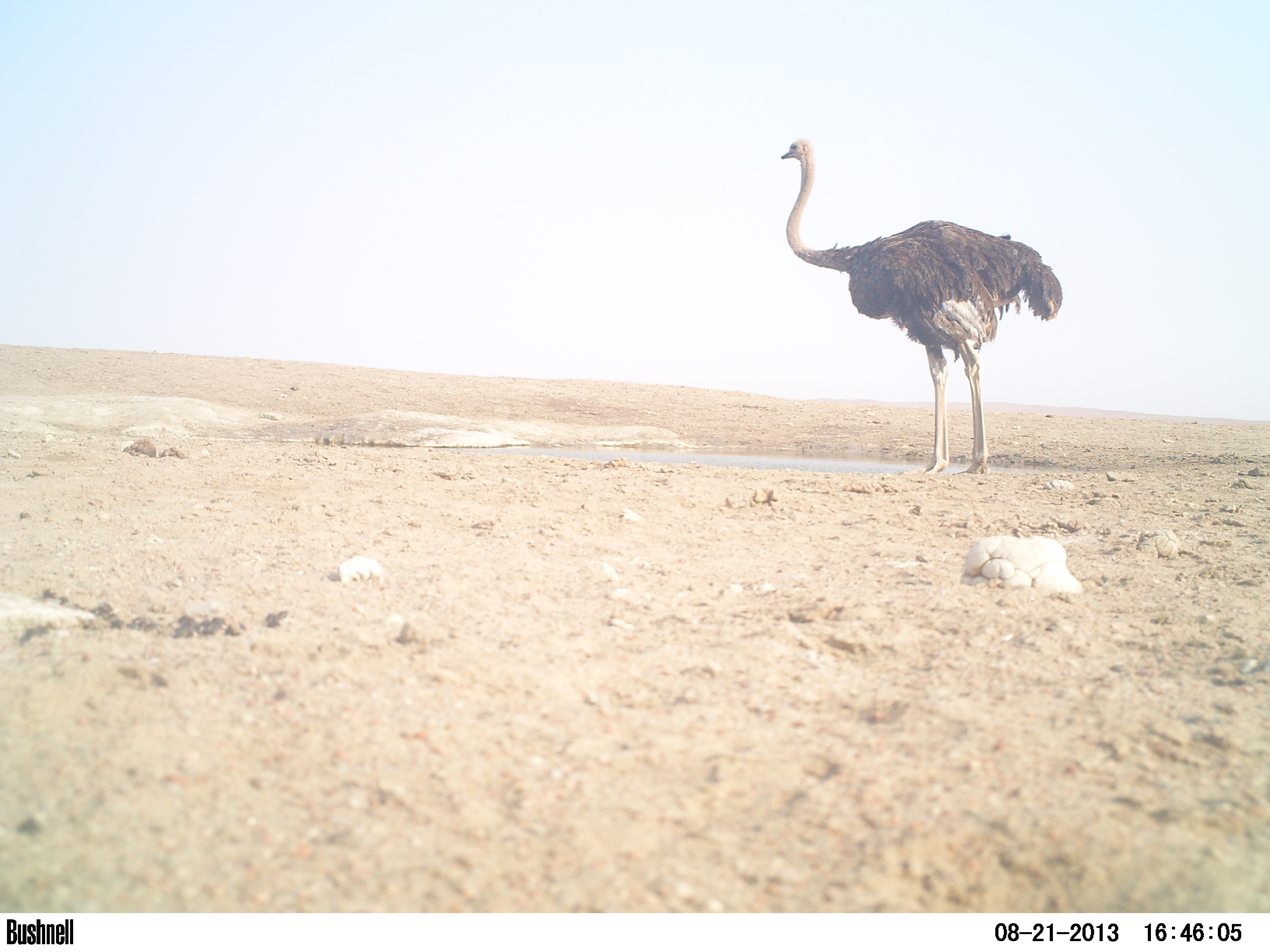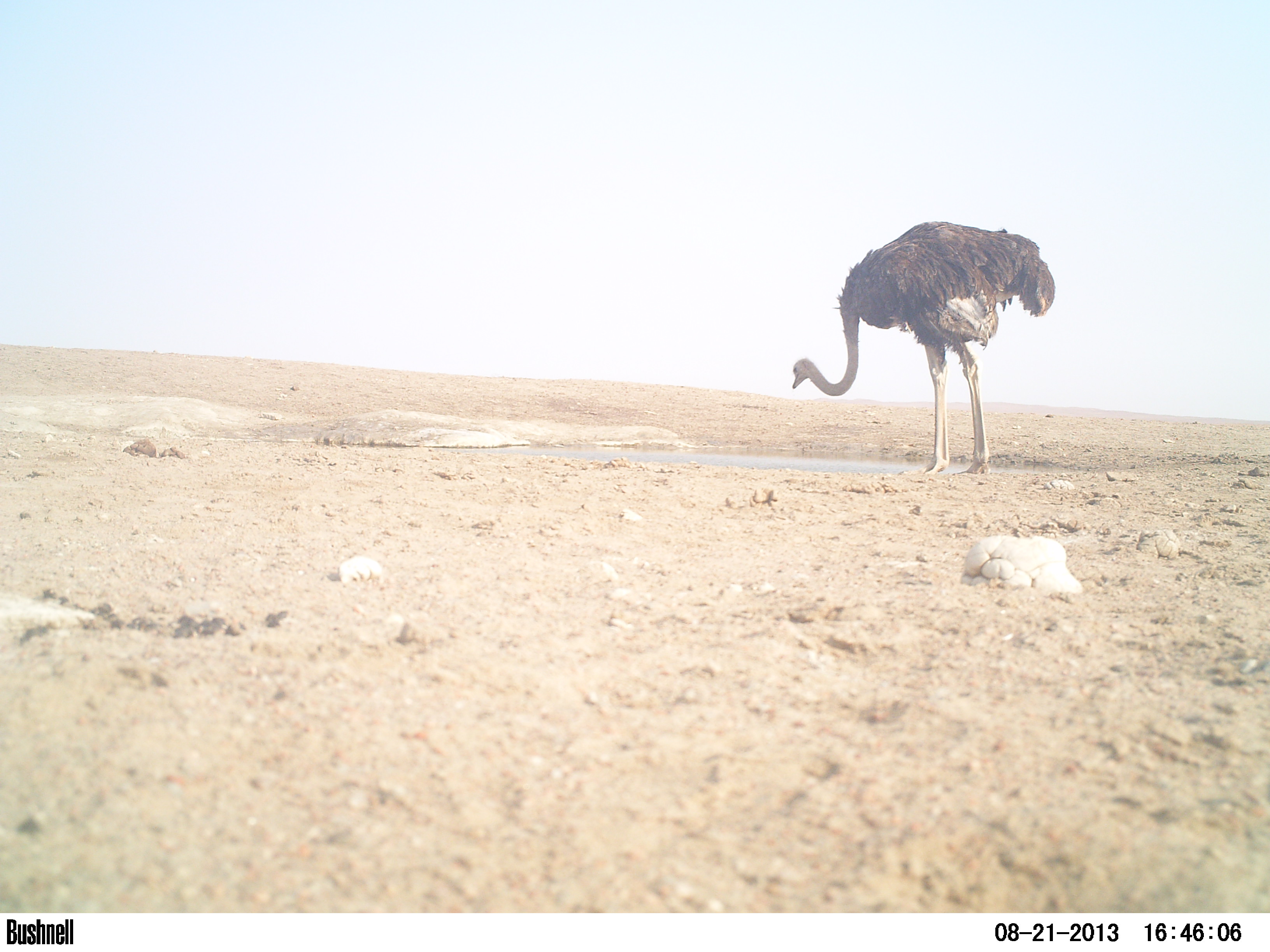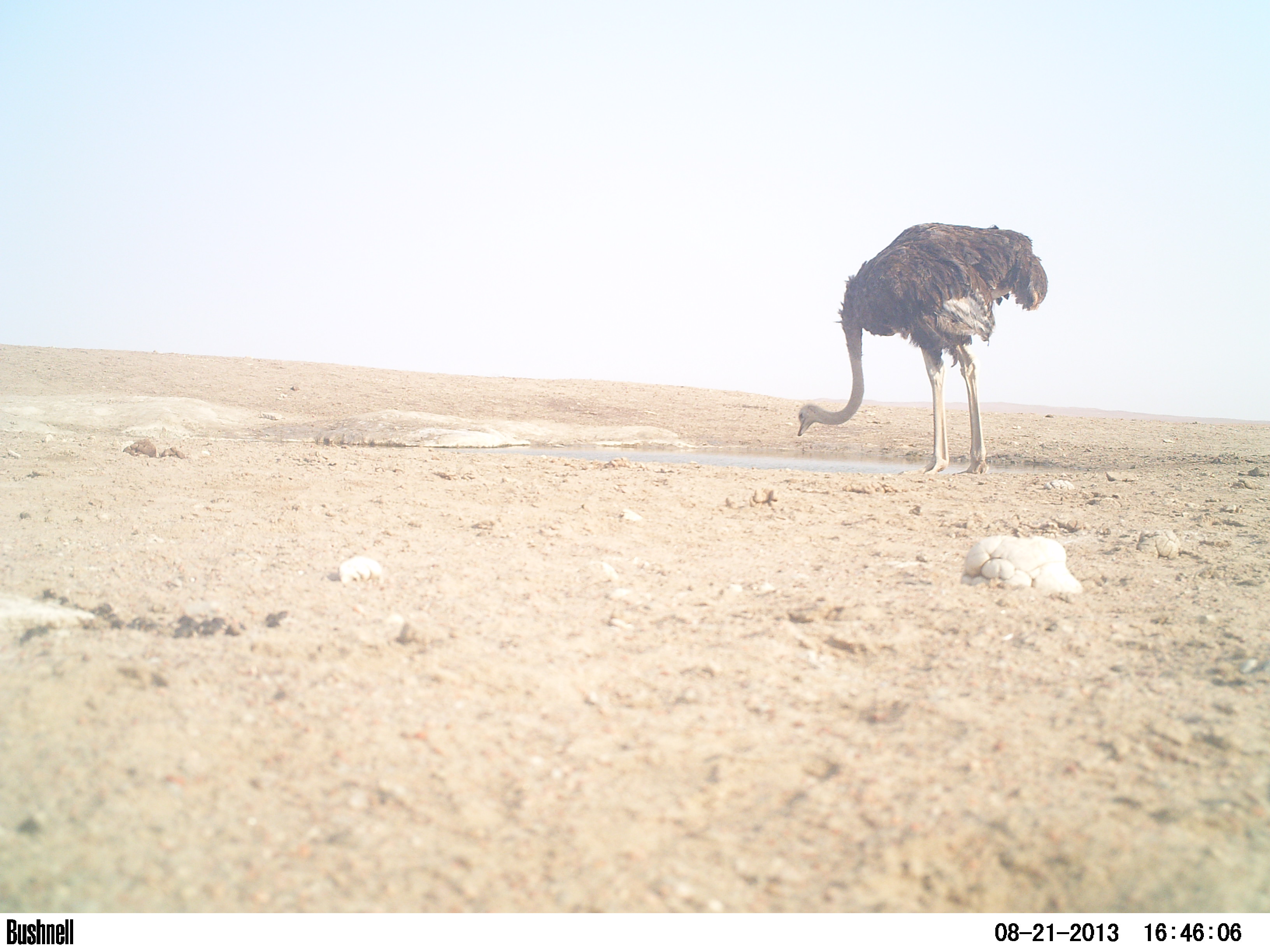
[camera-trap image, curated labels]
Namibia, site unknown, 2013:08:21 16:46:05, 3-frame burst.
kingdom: Animalia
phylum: Chordata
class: Mammalia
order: Artiodactyla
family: Giraffidae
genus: Giraffa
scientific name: Giraffa camelopardalis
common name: giraffe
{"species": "Giraffa camelopardalis (giraffe)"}